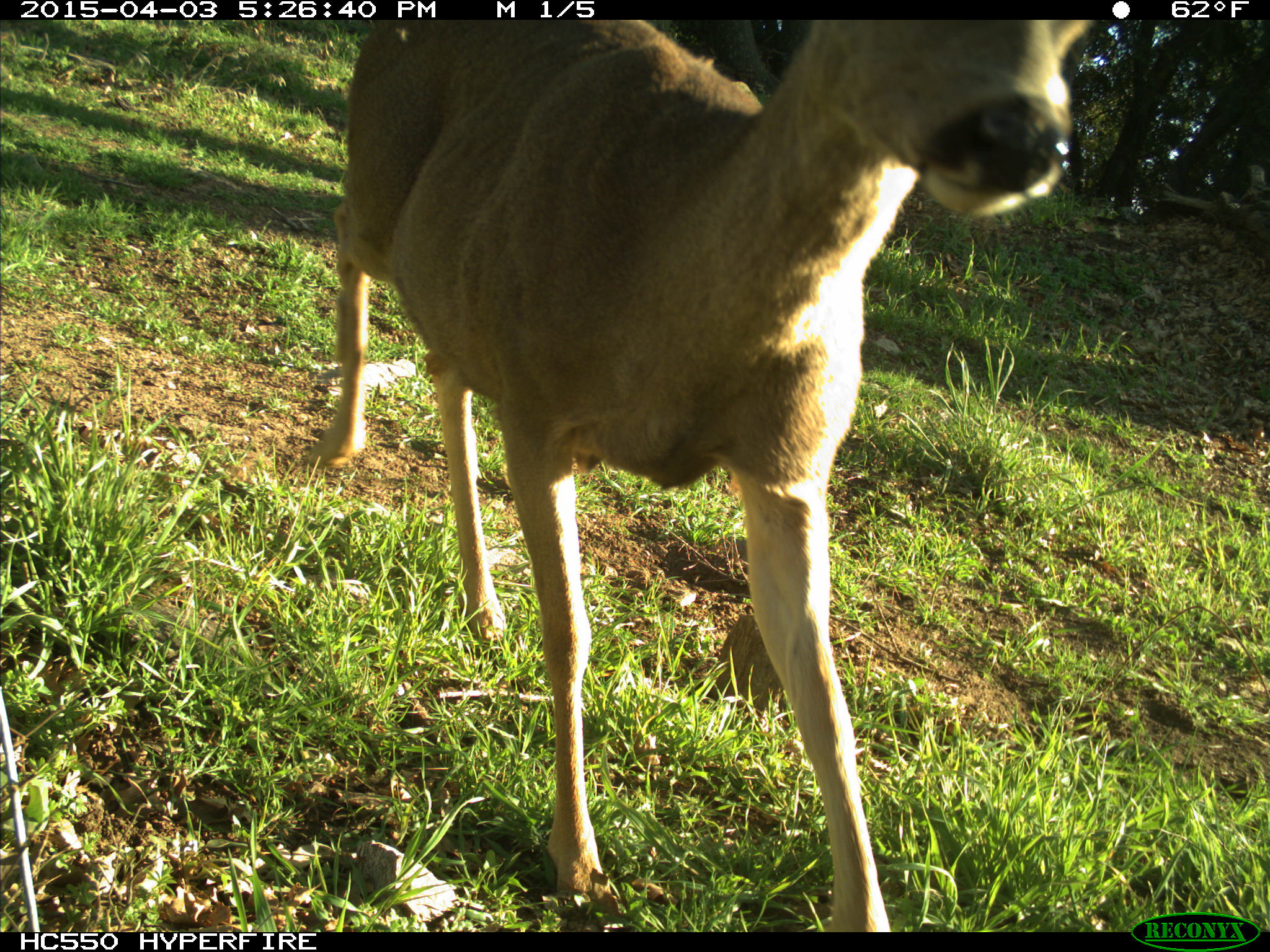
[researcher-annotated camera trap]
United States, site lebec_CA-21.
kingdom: Animalia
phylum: Chordata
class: Mammalia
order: Artiodactyla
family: Cervidae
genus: Odocoileus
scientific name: Odocoileus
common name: deer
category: unidentified deer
Unidentified deer (deer) (Odocoileus).